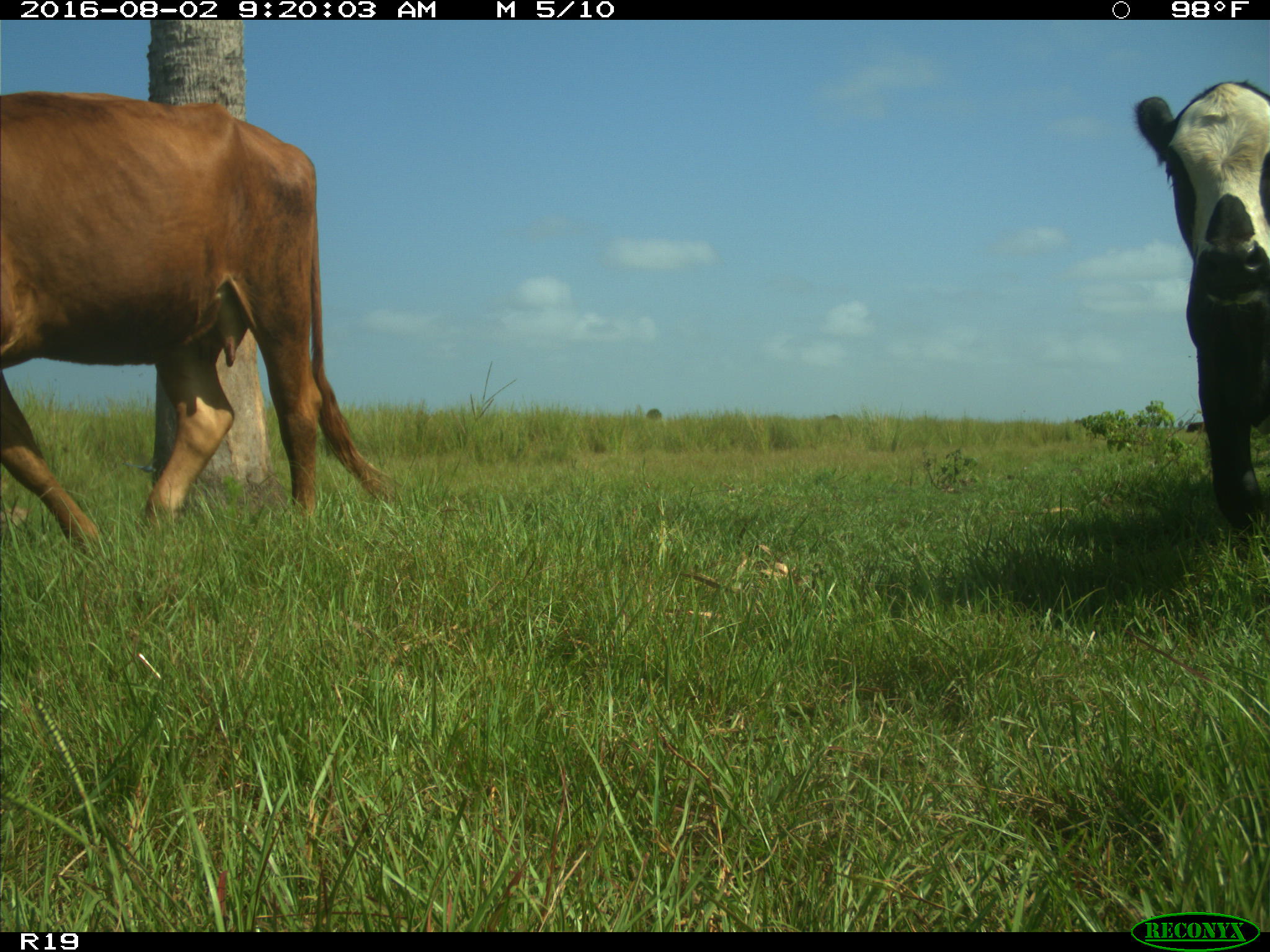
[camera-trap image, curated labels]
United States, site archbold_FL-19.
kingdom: Animalia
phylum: Chordata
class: Mammalia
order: Artiodactyla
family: Bovidae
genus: Bos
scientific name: Bos taurus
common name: domestic cow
Bos taurus (domestic cow).